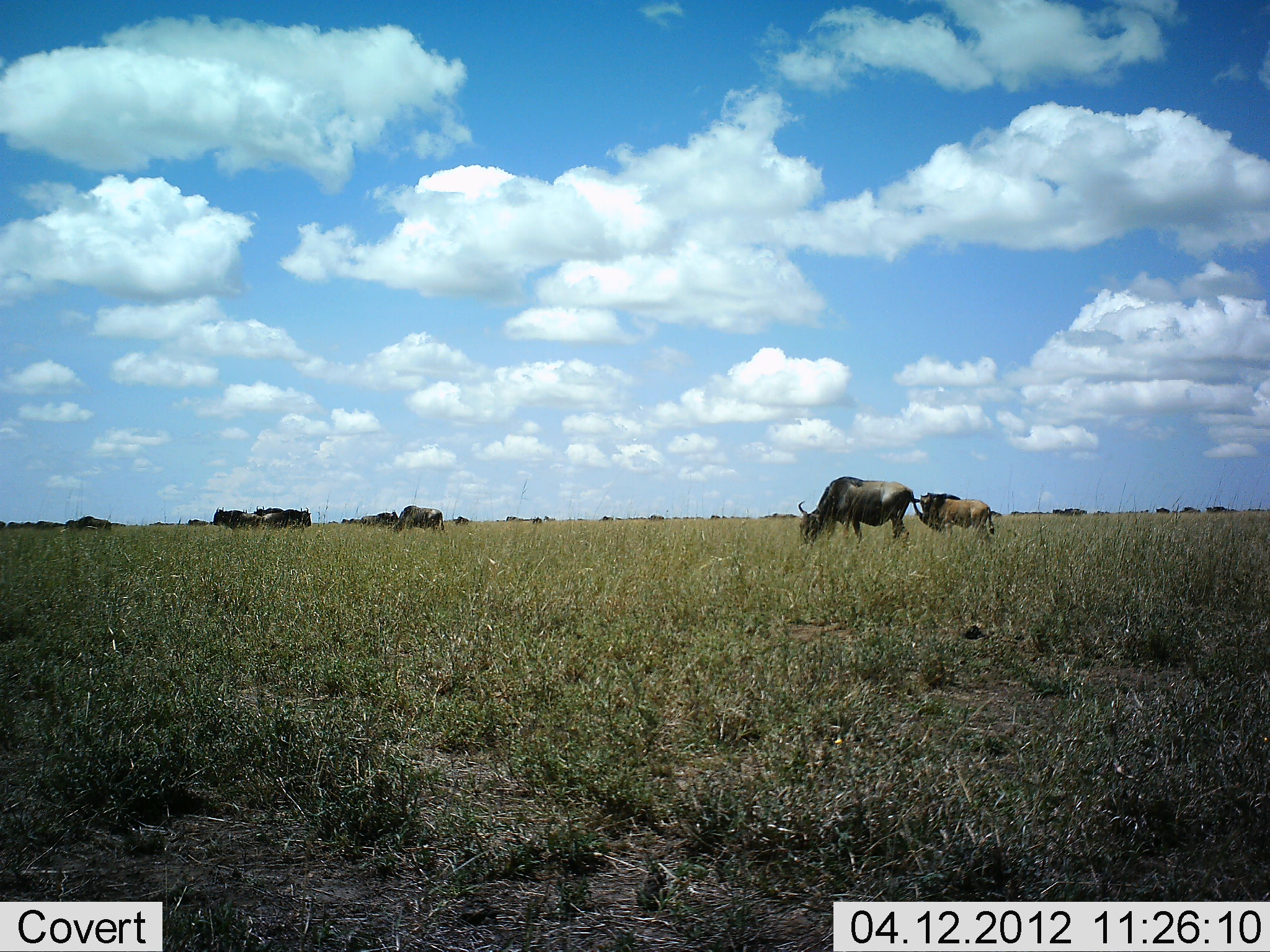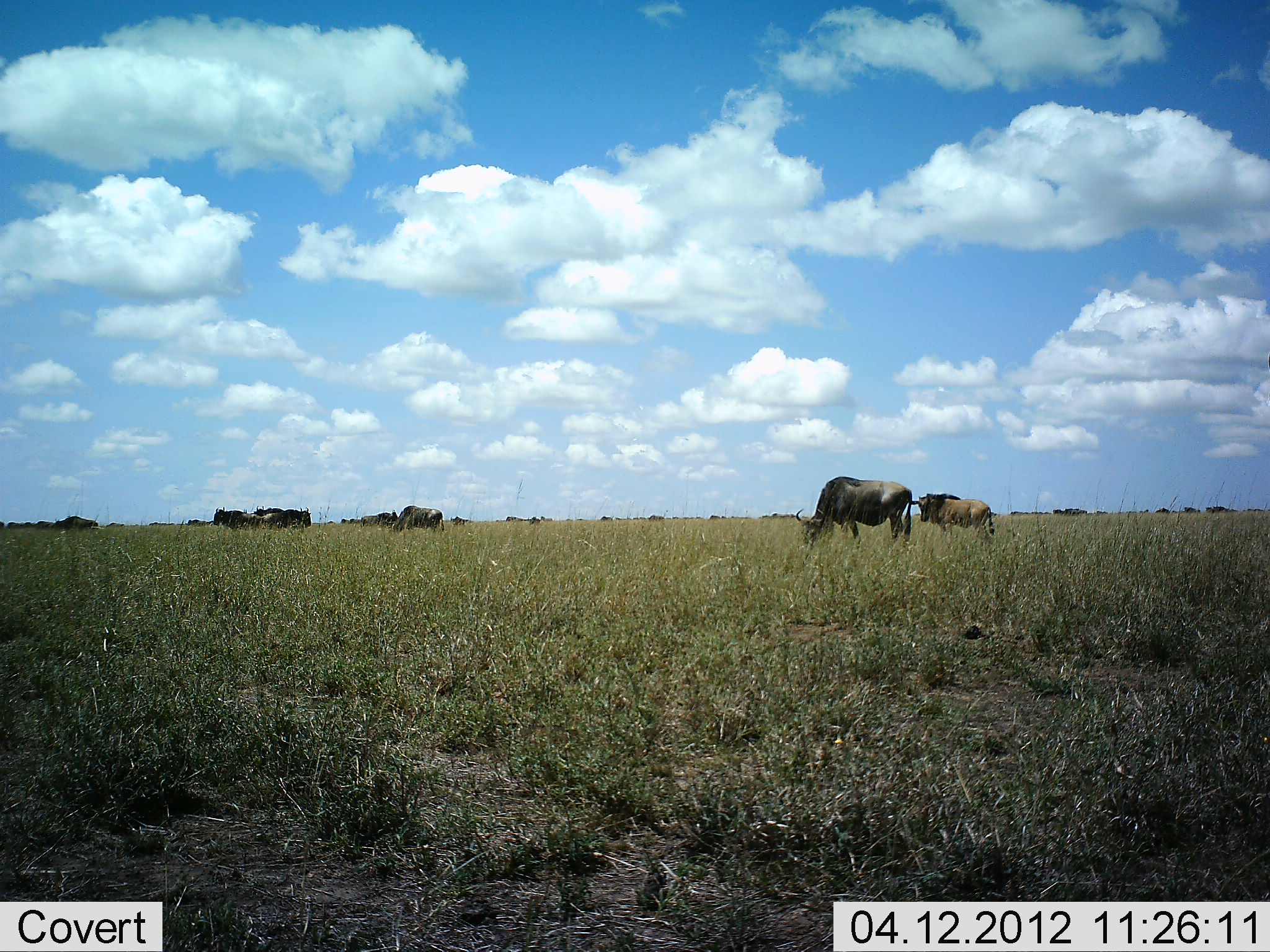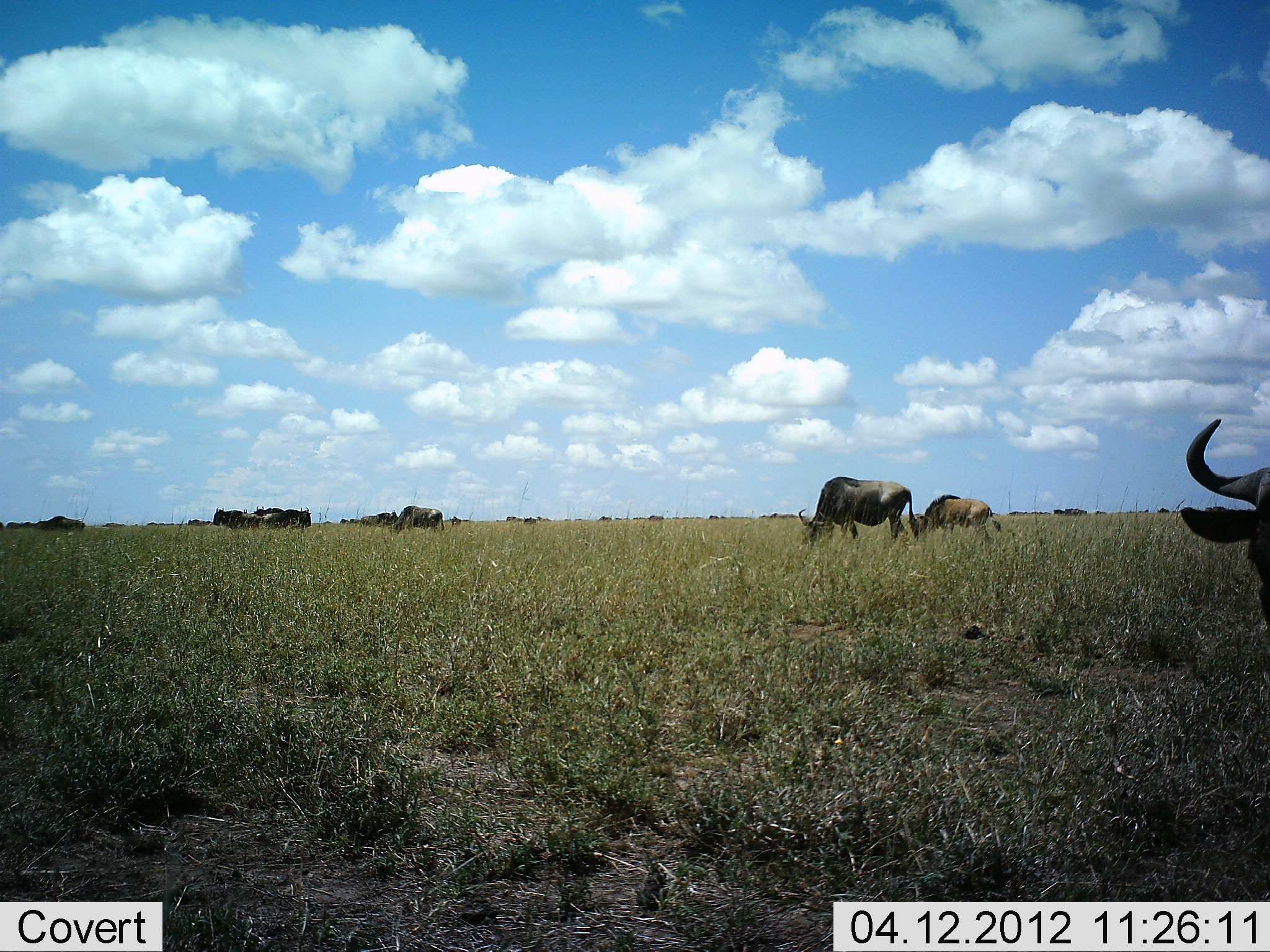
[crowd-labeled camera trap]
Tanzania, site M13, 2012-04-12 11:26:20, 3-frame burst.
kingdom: Animalia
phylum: Chordata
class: Mammalia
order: Artiodactyla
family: Bovidae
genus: Connochaetes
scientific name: Connochaetes taurinus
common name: blue wildebeest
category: wildebeest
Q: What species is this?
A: Wildebeest (blue wildebeest) (Connochaetes taurinus).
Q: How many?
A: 11-50.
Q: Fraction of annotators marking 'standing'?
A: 67%.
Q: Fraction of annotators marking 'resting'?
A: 0%.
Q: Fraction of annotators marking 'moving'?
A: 50%.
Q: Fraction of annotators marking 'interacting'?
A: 0%.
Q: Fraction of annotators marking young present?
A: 17%.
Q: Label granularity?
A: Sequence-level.